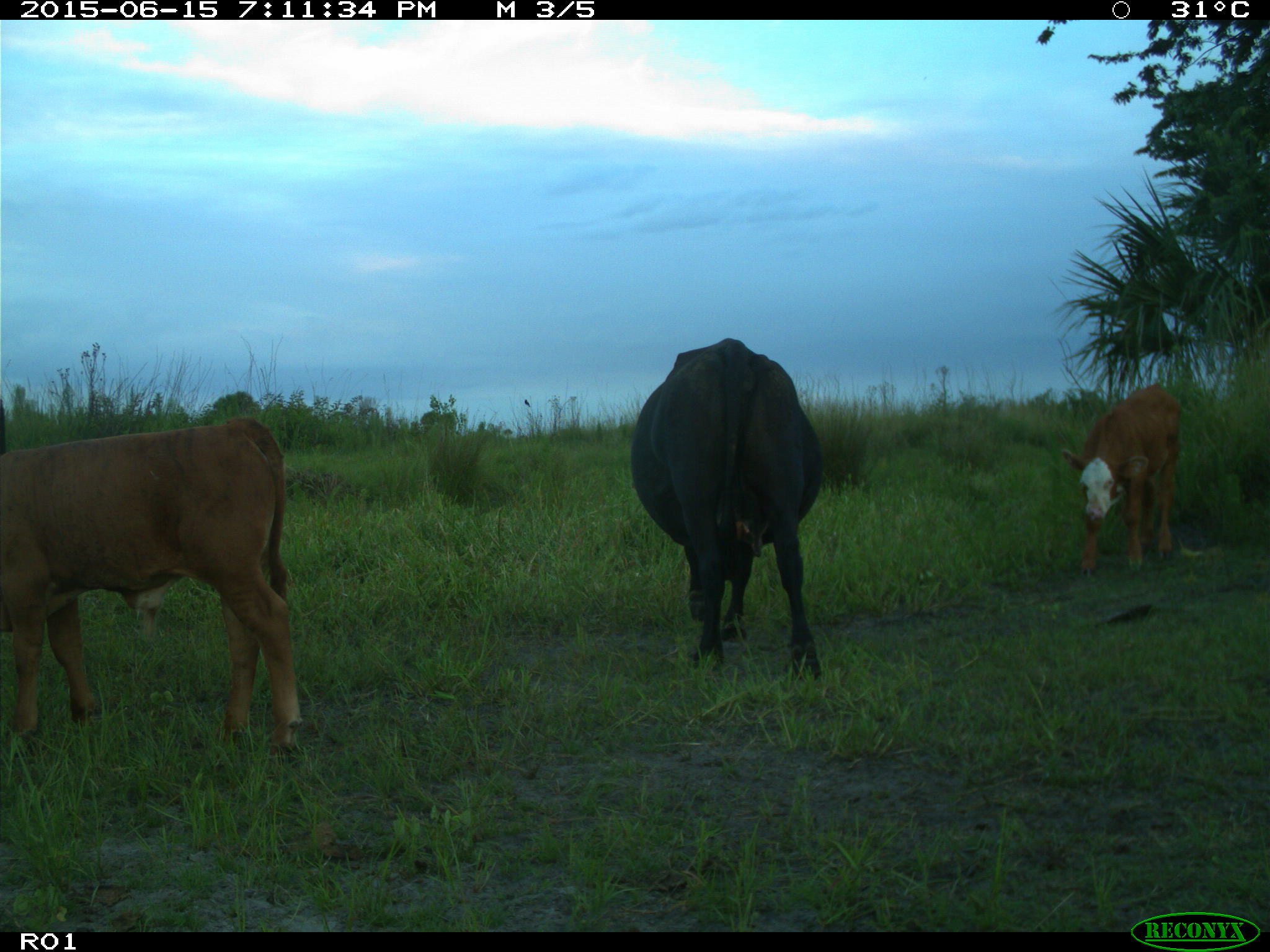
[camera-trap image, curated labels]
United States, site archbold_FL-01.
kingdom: Animalia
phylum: Chordata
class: Mammalia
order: Artiodactyla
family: Bovidae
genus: Bos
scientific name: Bos taurus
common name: domestic cow